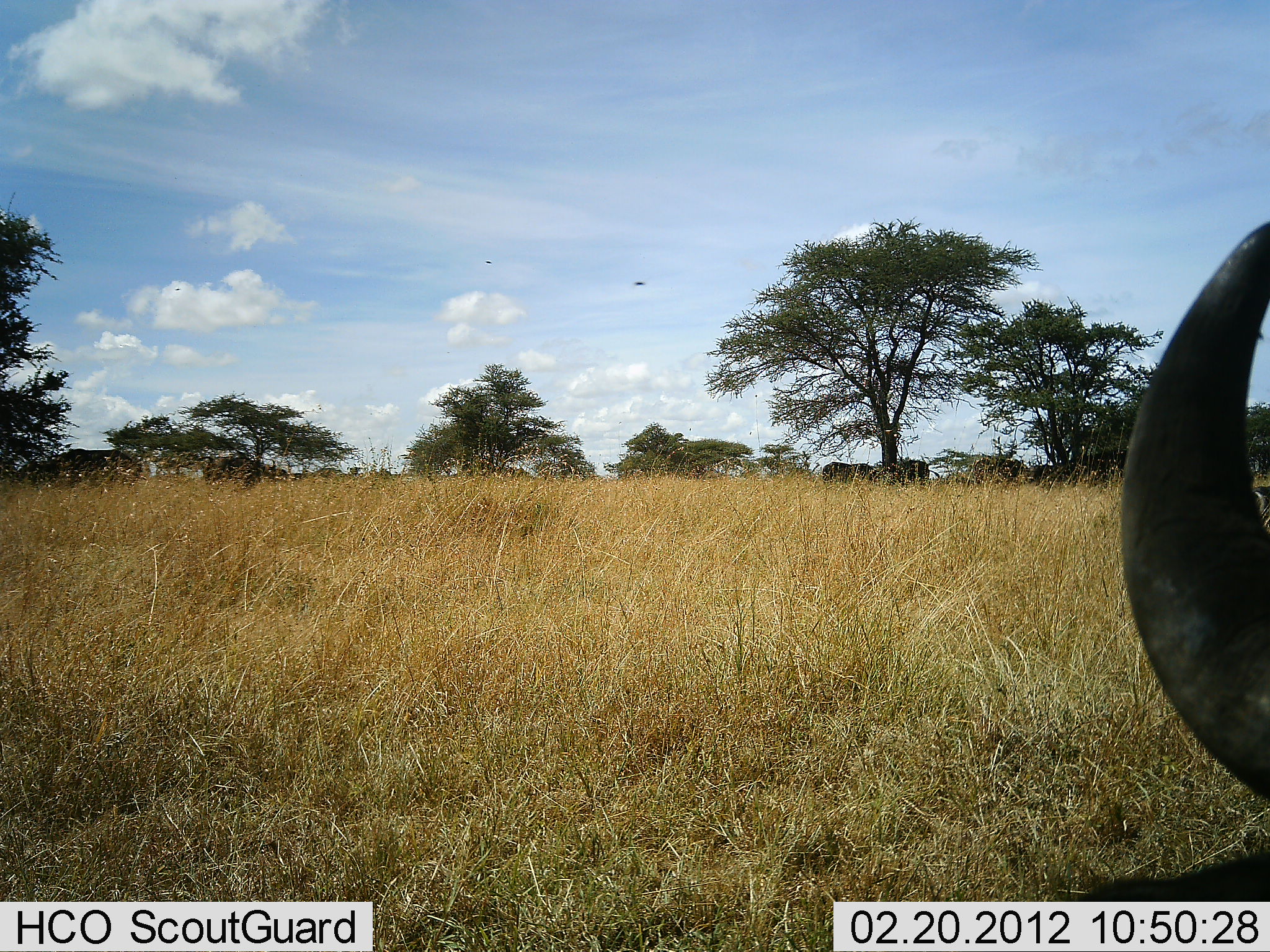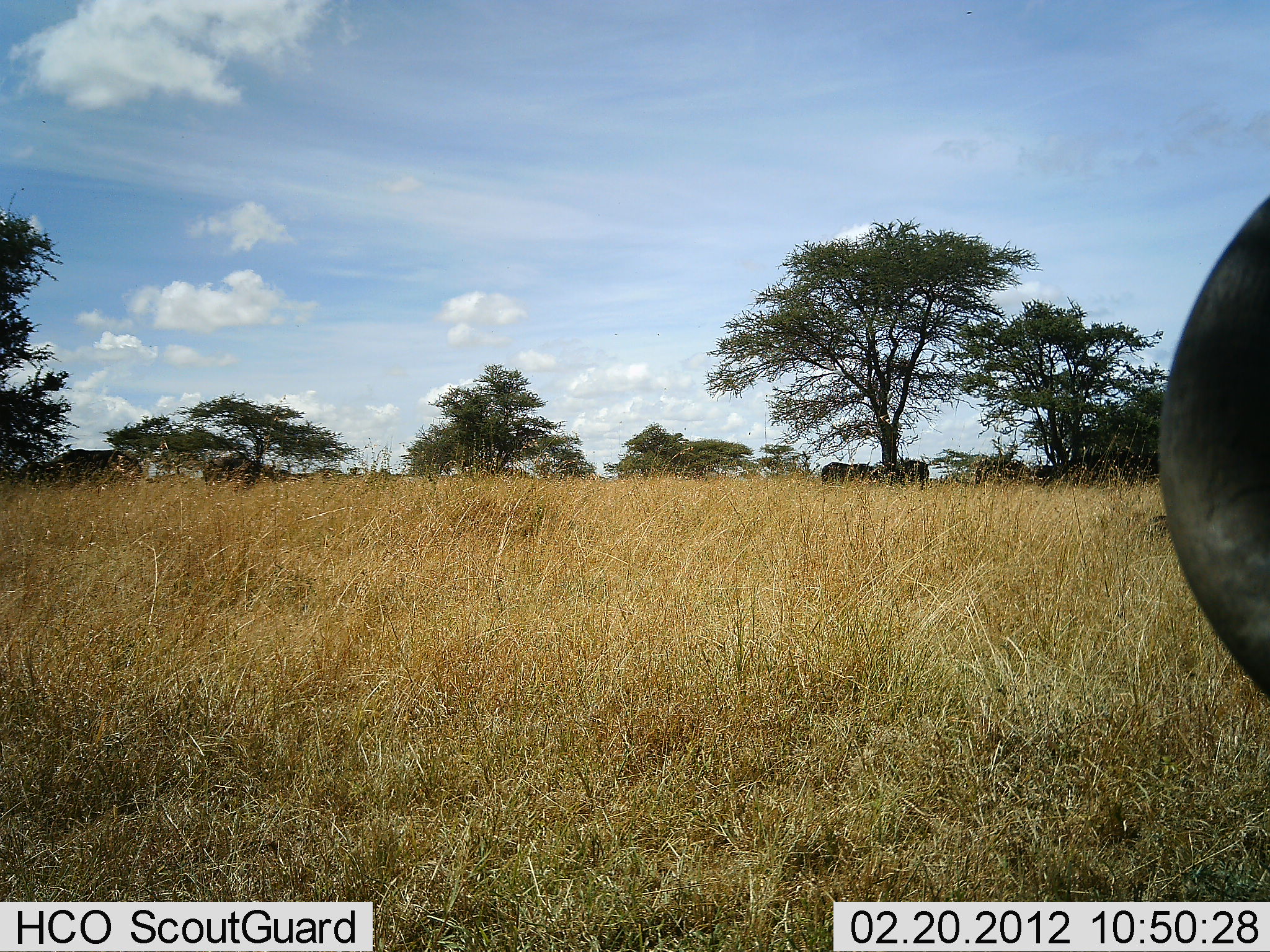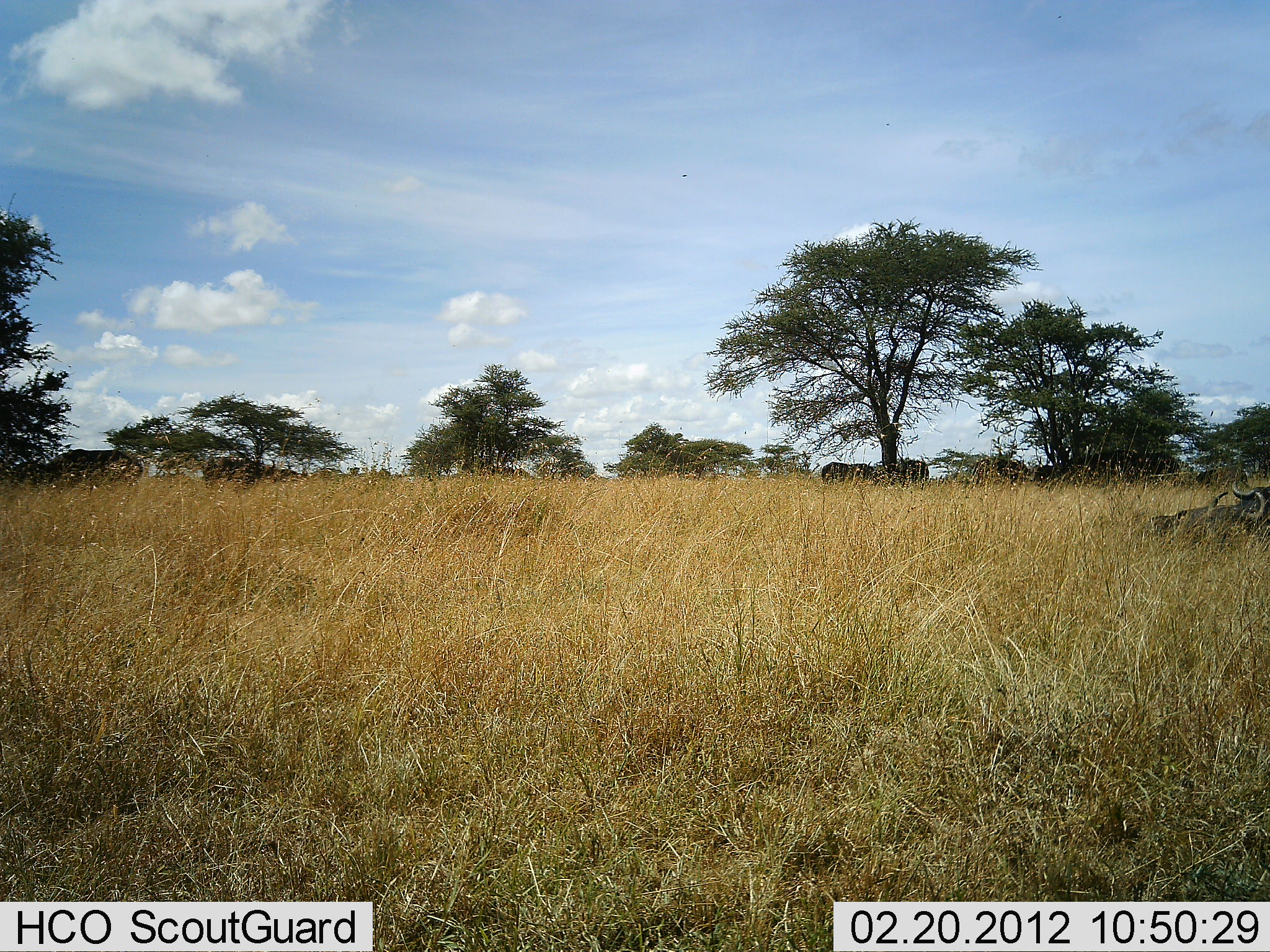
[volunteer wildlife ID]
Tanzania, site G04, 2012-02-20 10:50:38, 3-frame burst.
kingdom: Animalia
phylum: Chordata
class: Mammalia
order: Artiodactyla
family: Bovidae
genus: Connochaetes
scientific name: Connochaetes taurinus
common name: blue wildebeest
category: wildebeest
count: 1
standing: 38%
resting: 69%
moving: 23%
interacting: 0%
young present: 0%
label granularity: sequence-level